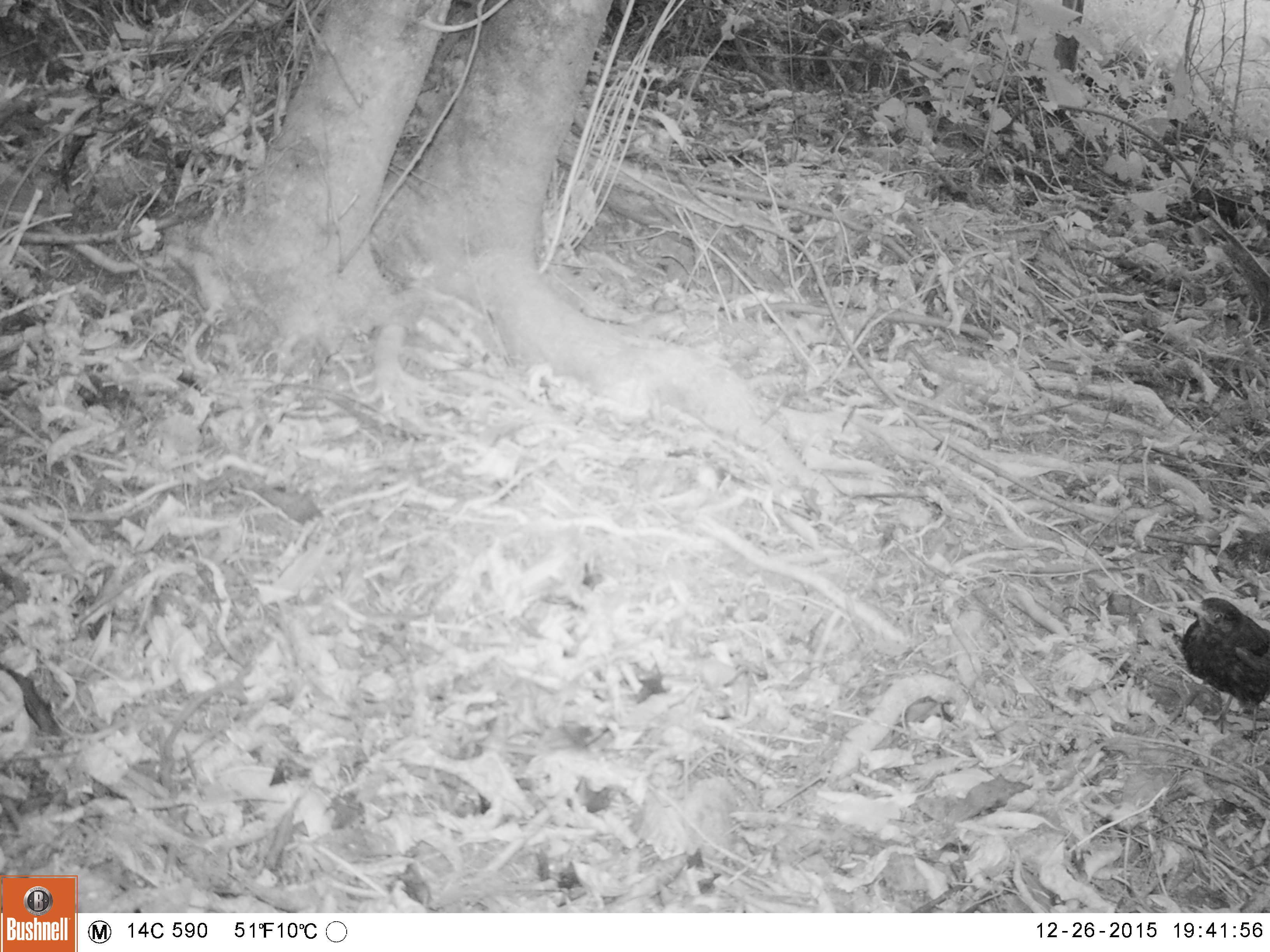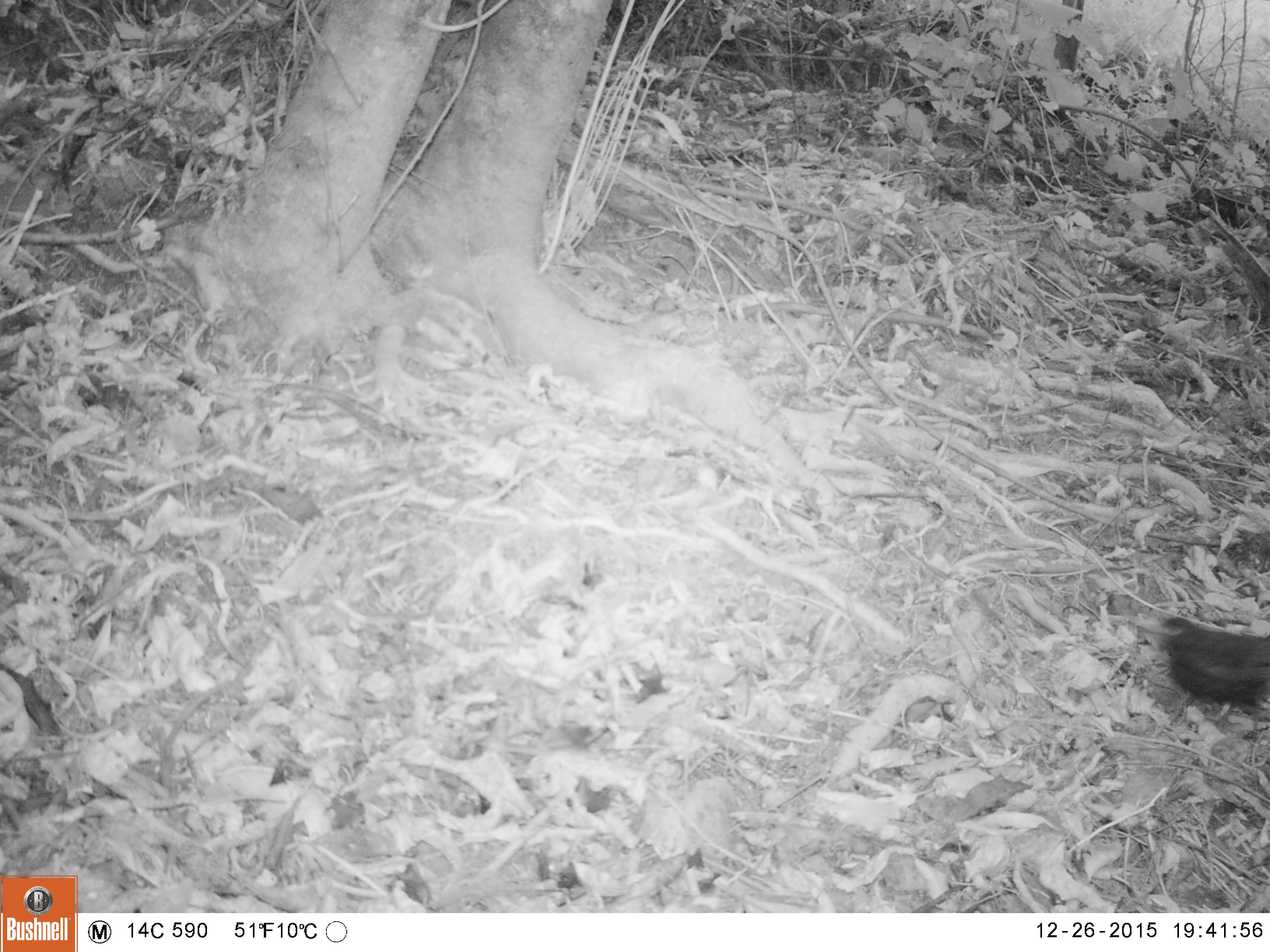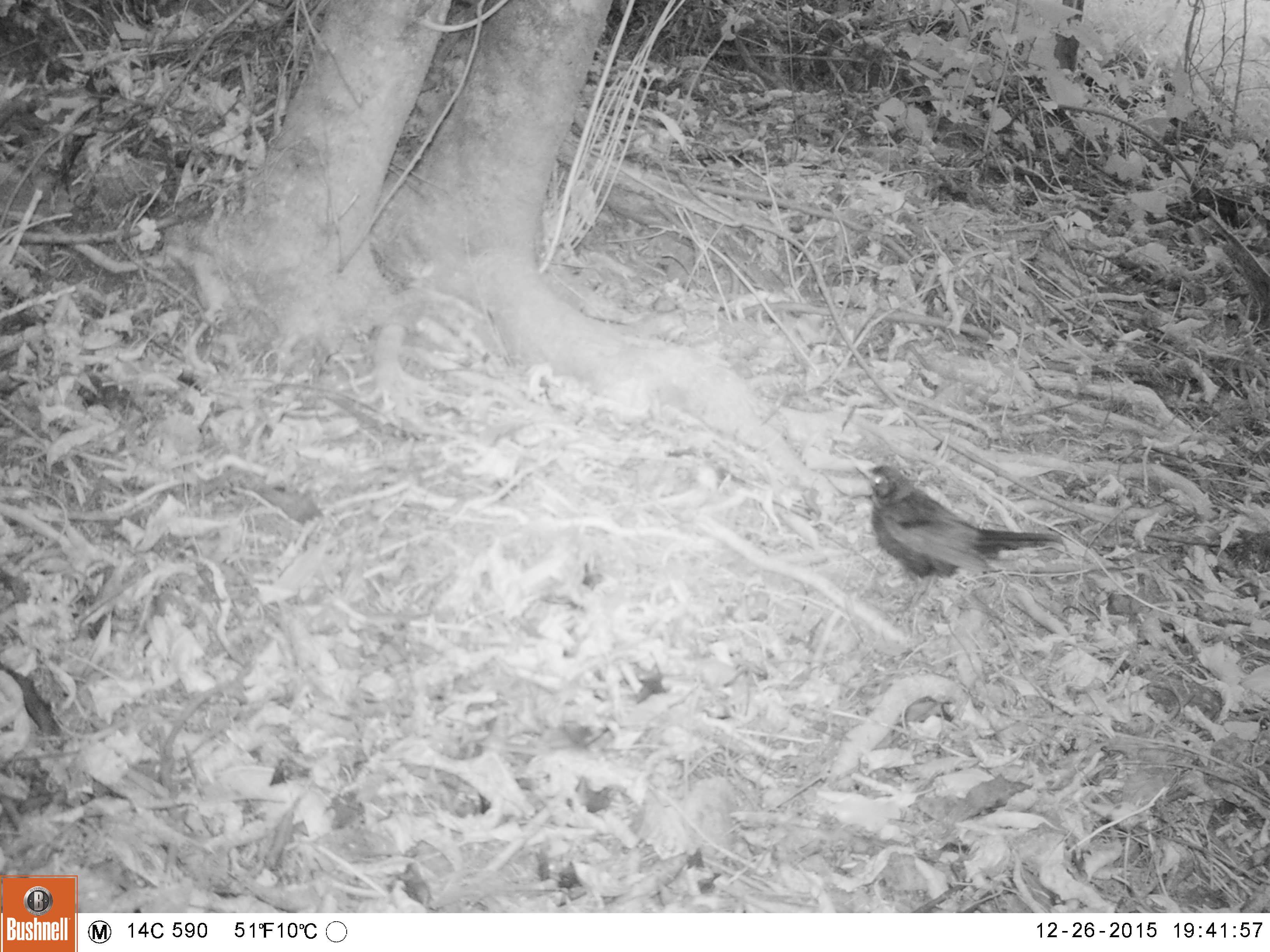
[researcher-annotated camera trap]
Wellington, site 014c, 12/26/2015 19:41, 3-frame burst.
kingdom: Animalia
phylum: Chordata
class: Aves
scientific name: Aves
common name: bird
Bird (Aves).